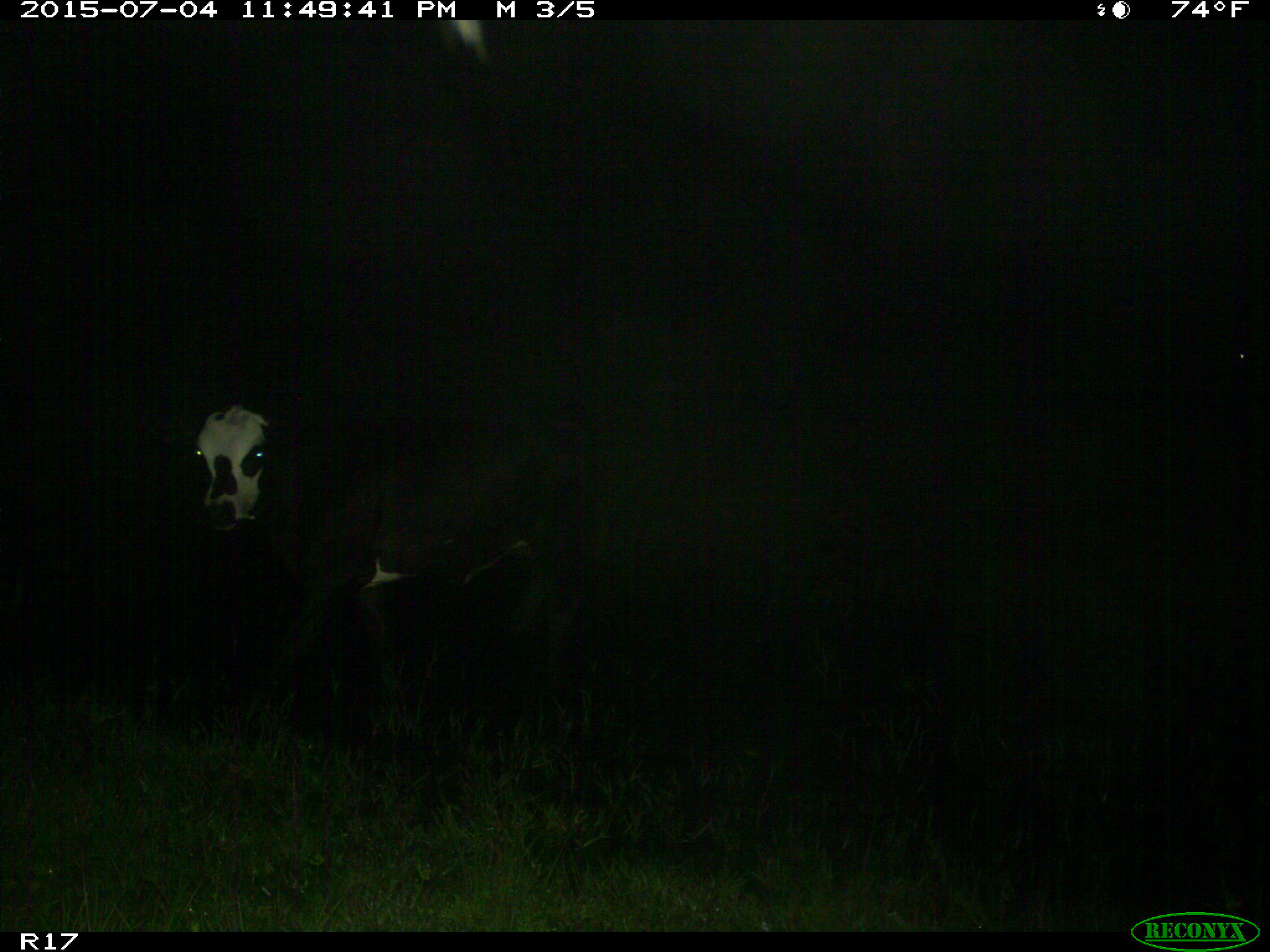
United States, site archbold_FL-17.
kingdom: Animalia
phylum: Chordata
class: Mammalia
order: Artiodactyla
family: Bovidae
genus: Bos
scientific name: Bos taurus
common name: domestic cow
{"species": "Bos taurus (domestic cow)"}